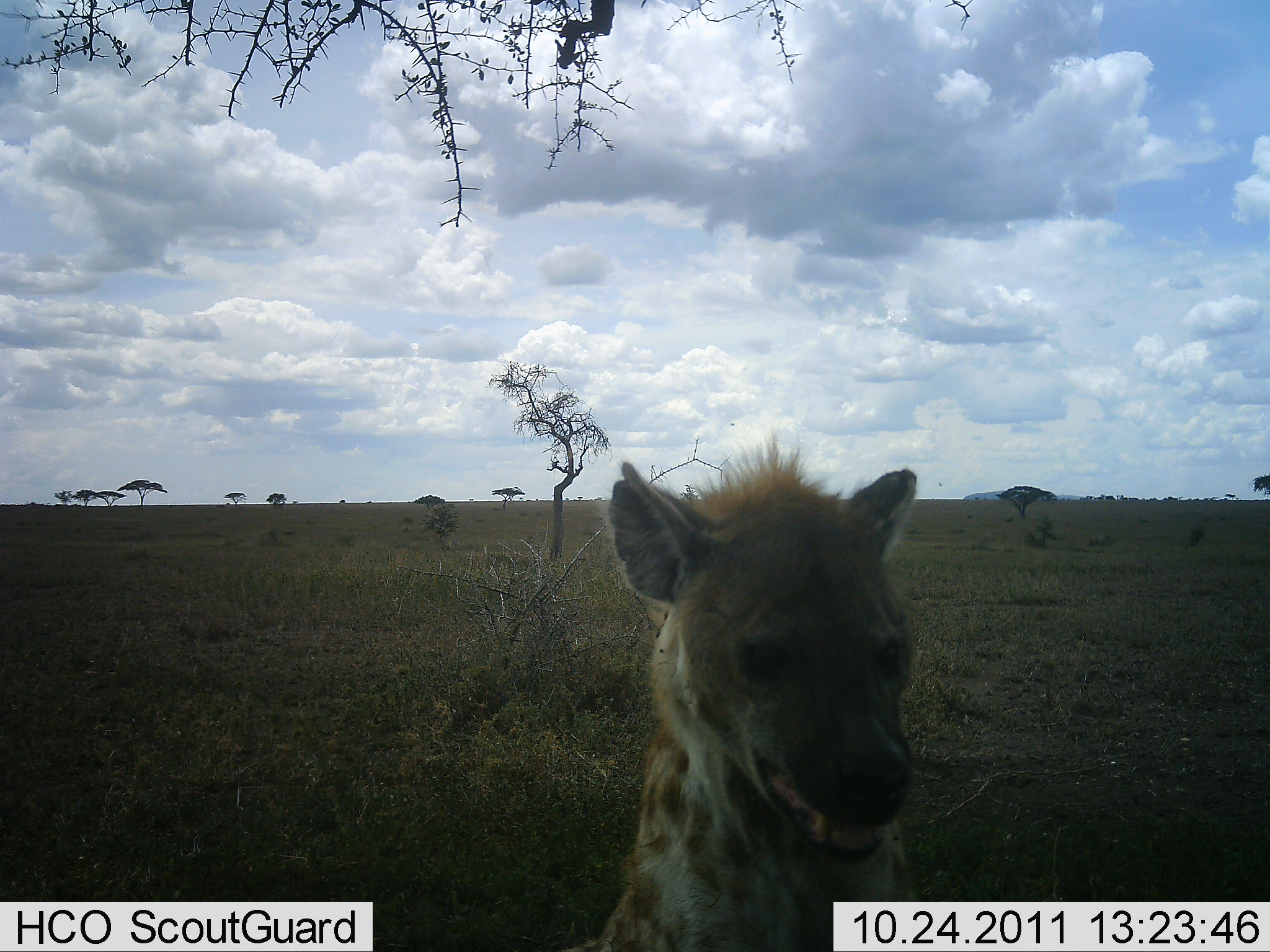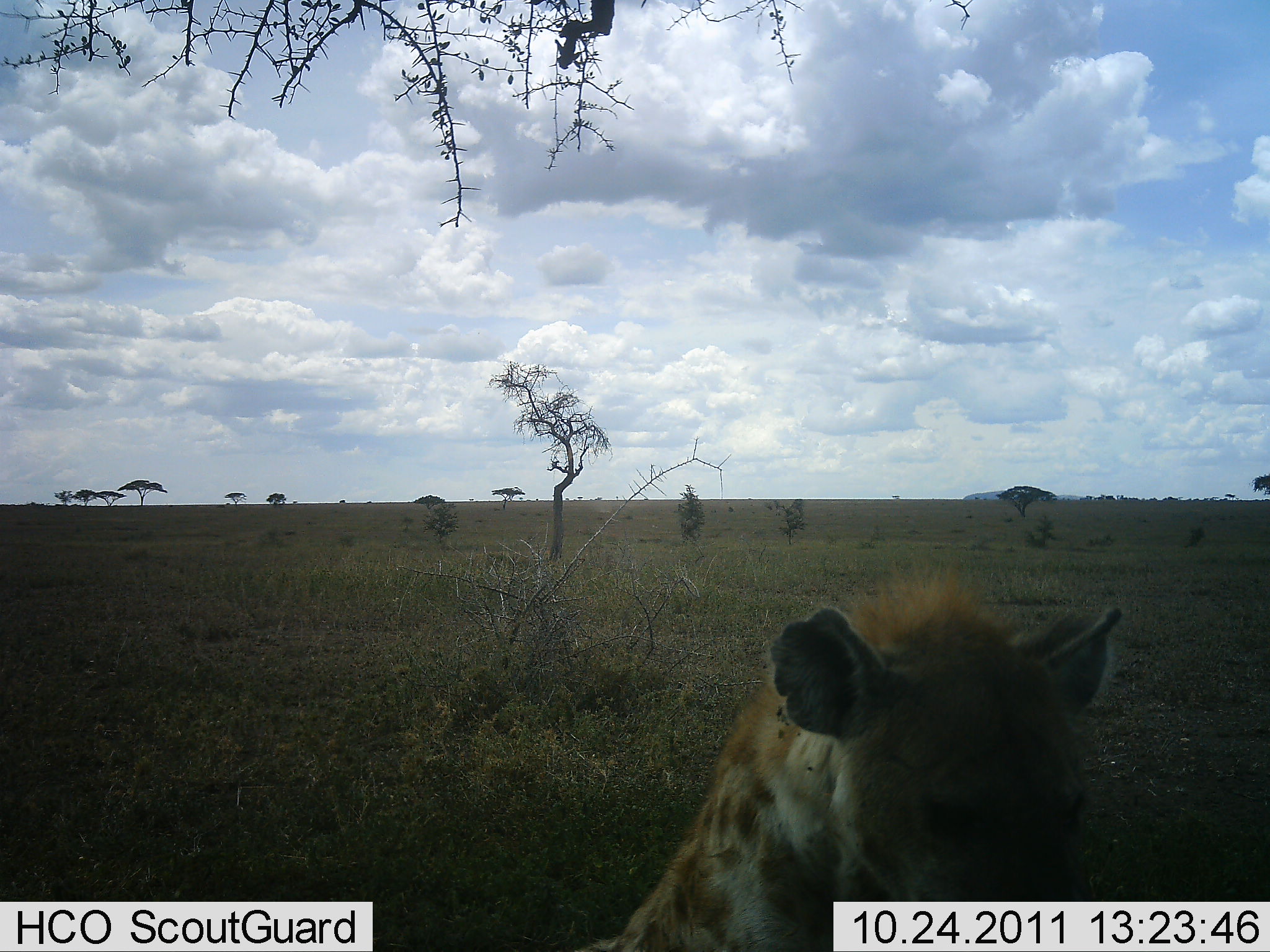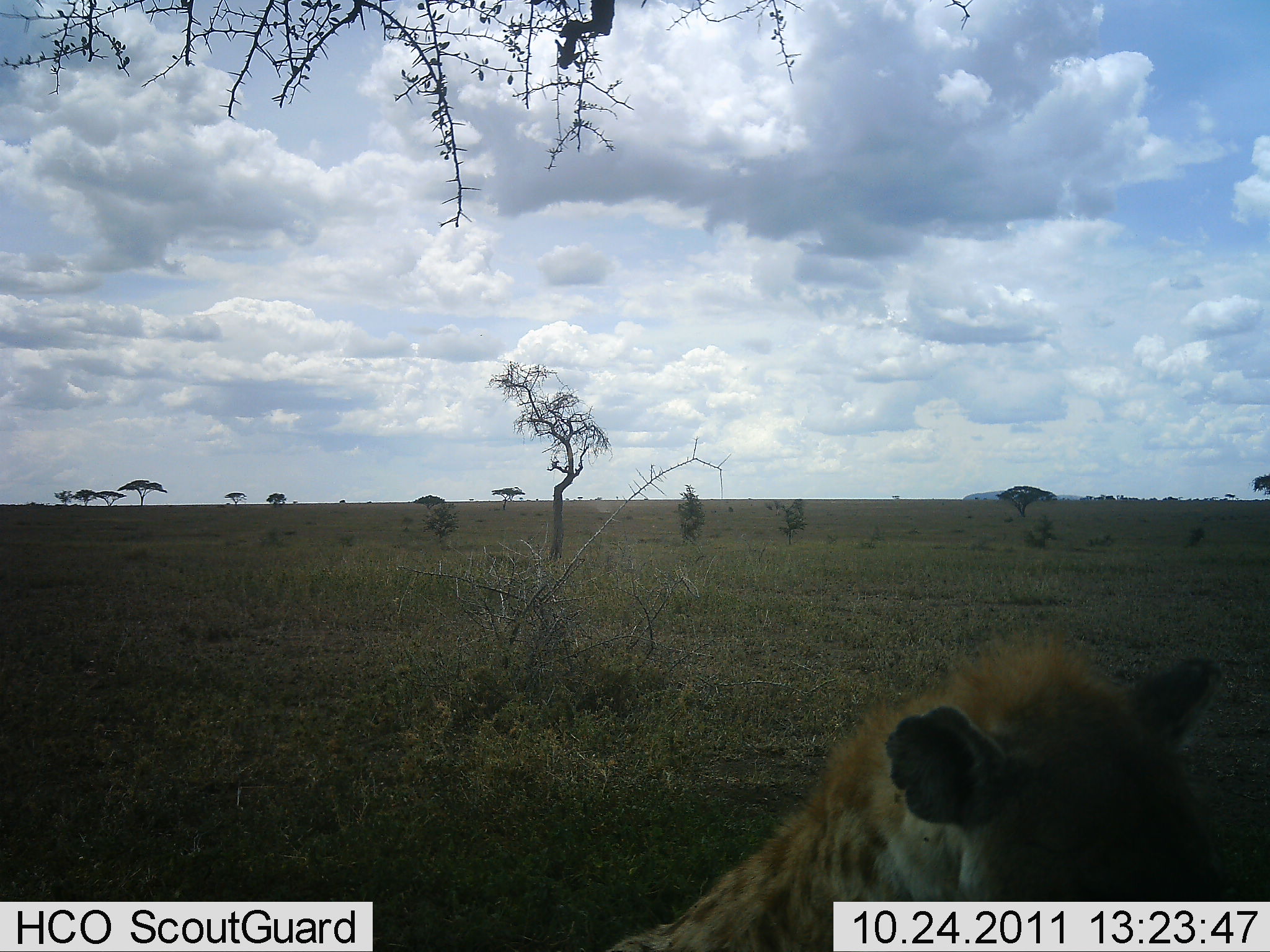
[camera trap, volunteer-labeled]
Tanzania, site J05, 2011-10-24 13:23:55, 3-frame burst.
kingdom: Animalia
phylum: Chordata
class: Mammalia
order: Carnivora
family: Hyaenidae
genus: Crocuta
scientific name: Crocuta crocuta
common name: spotted hyena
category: hyenaspotted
Hyenaspotted (spotted hyena) (Crocuta crocuta), count 1. Behavior (volunteer vote fractions): standing 69%, resting 15%, moving 0%, interacting 15%. Young present (vote fraction): 0%. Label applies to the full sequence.